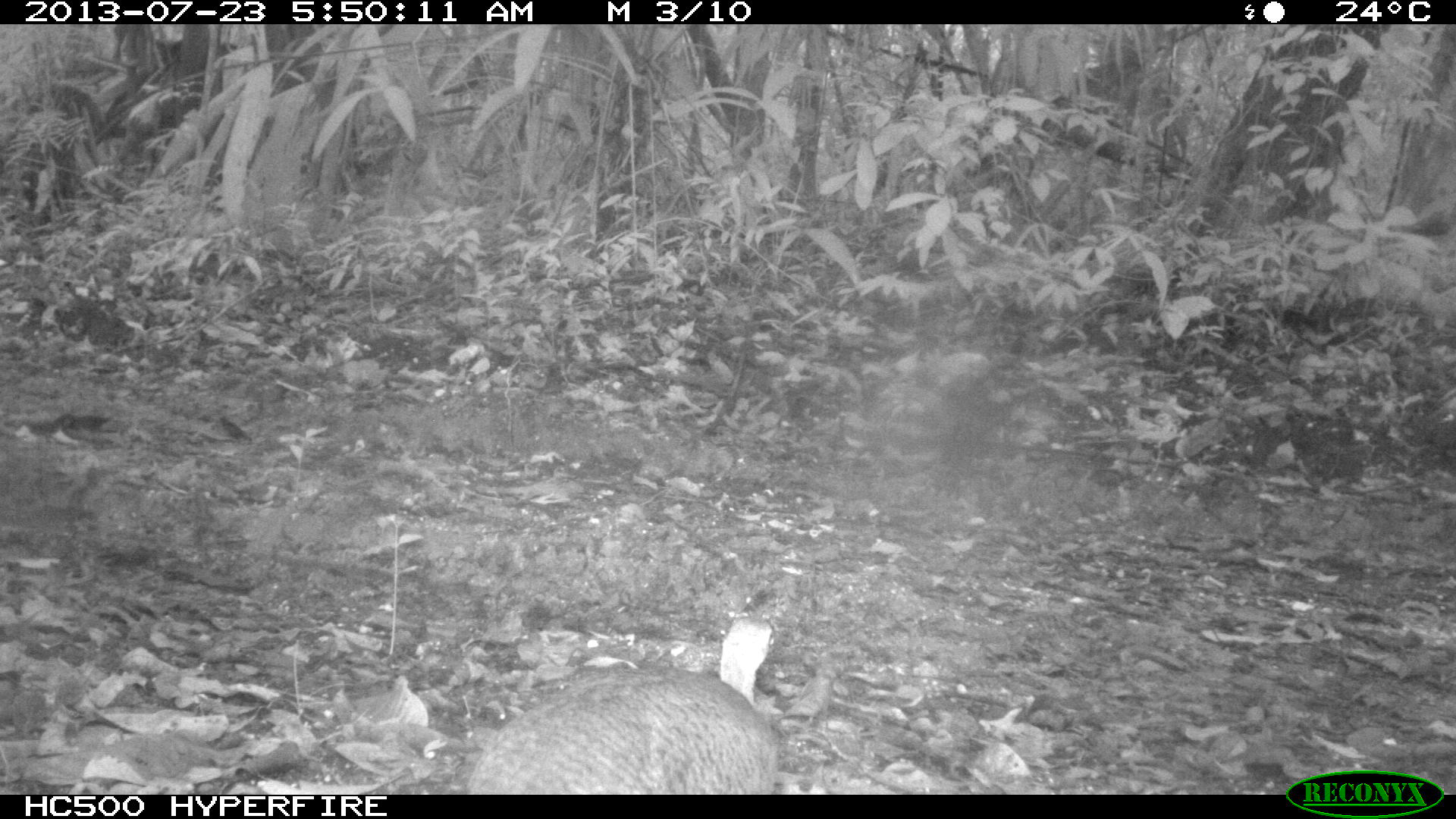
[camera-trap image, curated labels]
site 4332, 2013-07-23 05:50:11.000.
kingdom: Animalia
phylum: Chordata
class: Aves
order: Tinamiformes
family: Tinamidae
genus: Tinamus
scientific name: Tinamus major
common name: great tinamou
Tinamus major (great tinamou), count 1.